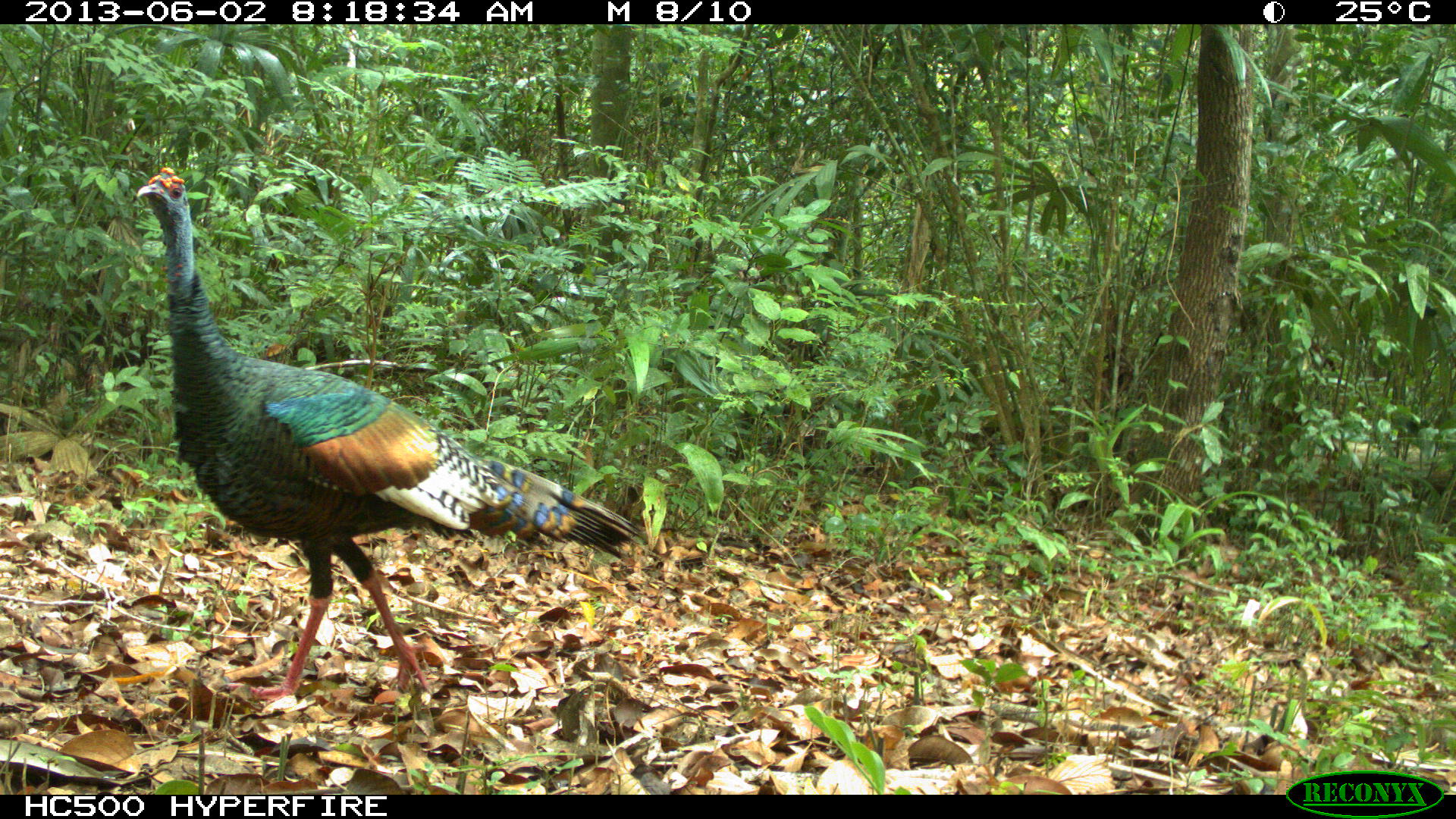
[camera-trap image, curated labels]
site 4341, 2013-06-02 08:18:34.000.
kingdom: Animalia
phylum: Chordata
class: Aves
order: Galliformes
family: Phasianidae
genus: Meleagris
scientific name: Meleagris ocellata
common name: ocellated turkey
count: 1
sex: male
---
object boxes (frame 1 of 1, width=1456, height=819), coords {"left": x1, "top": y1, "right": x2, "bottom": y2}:
meleagris ocellata: {"left": 136, "top": 164, "right": 638, "bottom": 706}